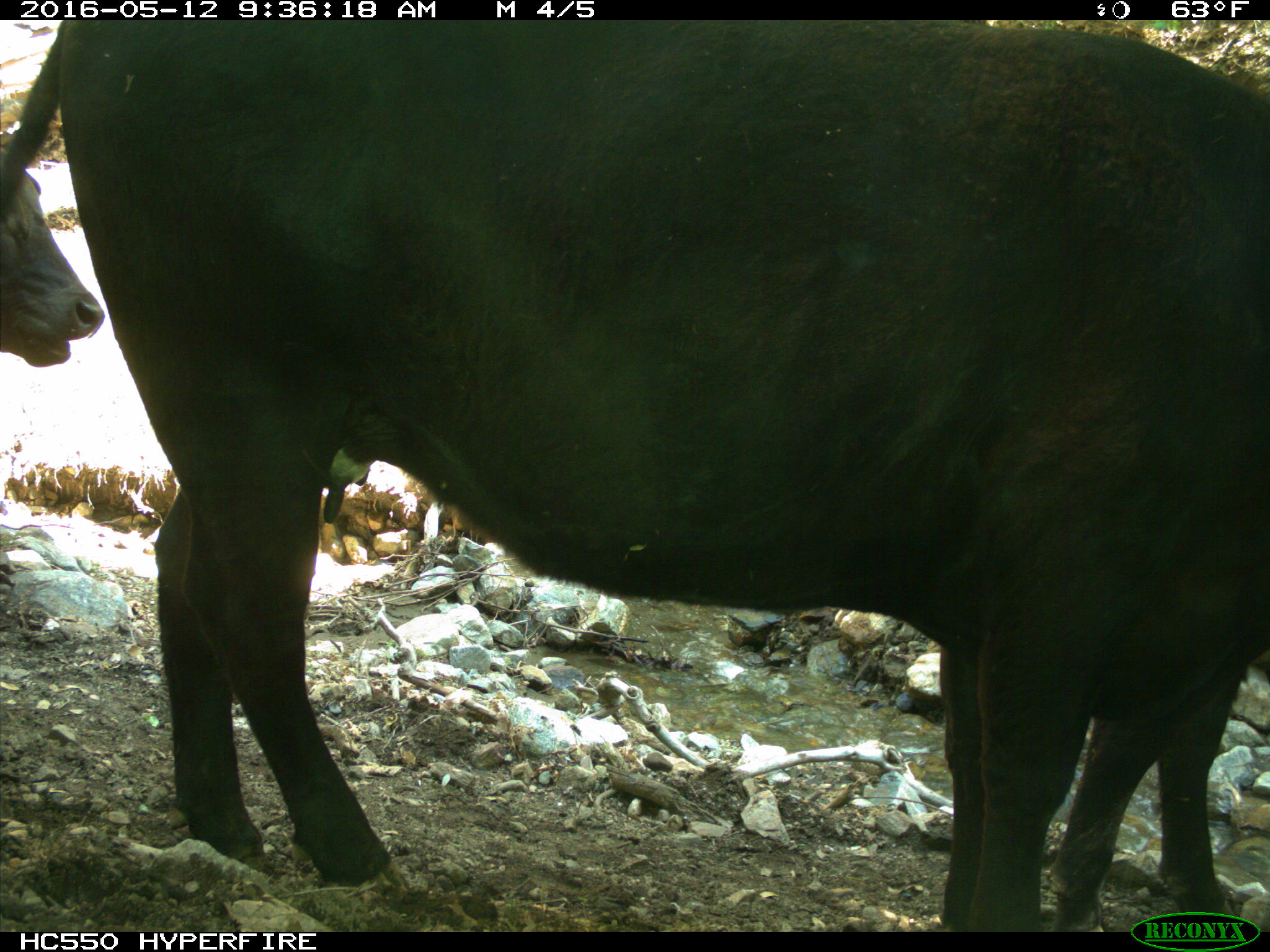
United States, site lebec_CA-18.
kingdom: Animalia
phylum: Chordata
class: Mammalia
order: Artiodactyla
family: Bovidae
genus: Bos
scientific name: Bos taurus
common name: domestic cow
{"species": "Bos taurus (domestic cow)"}